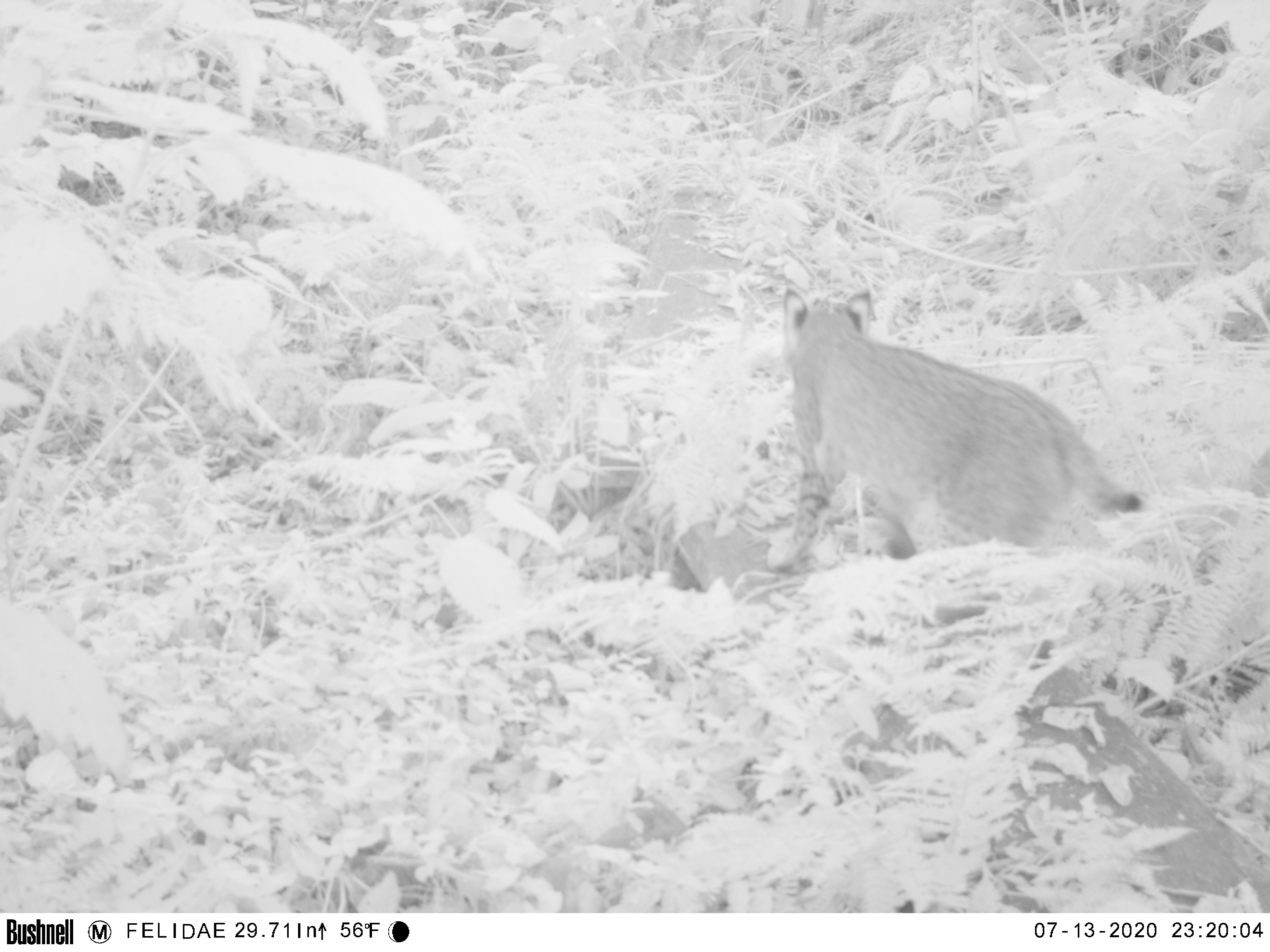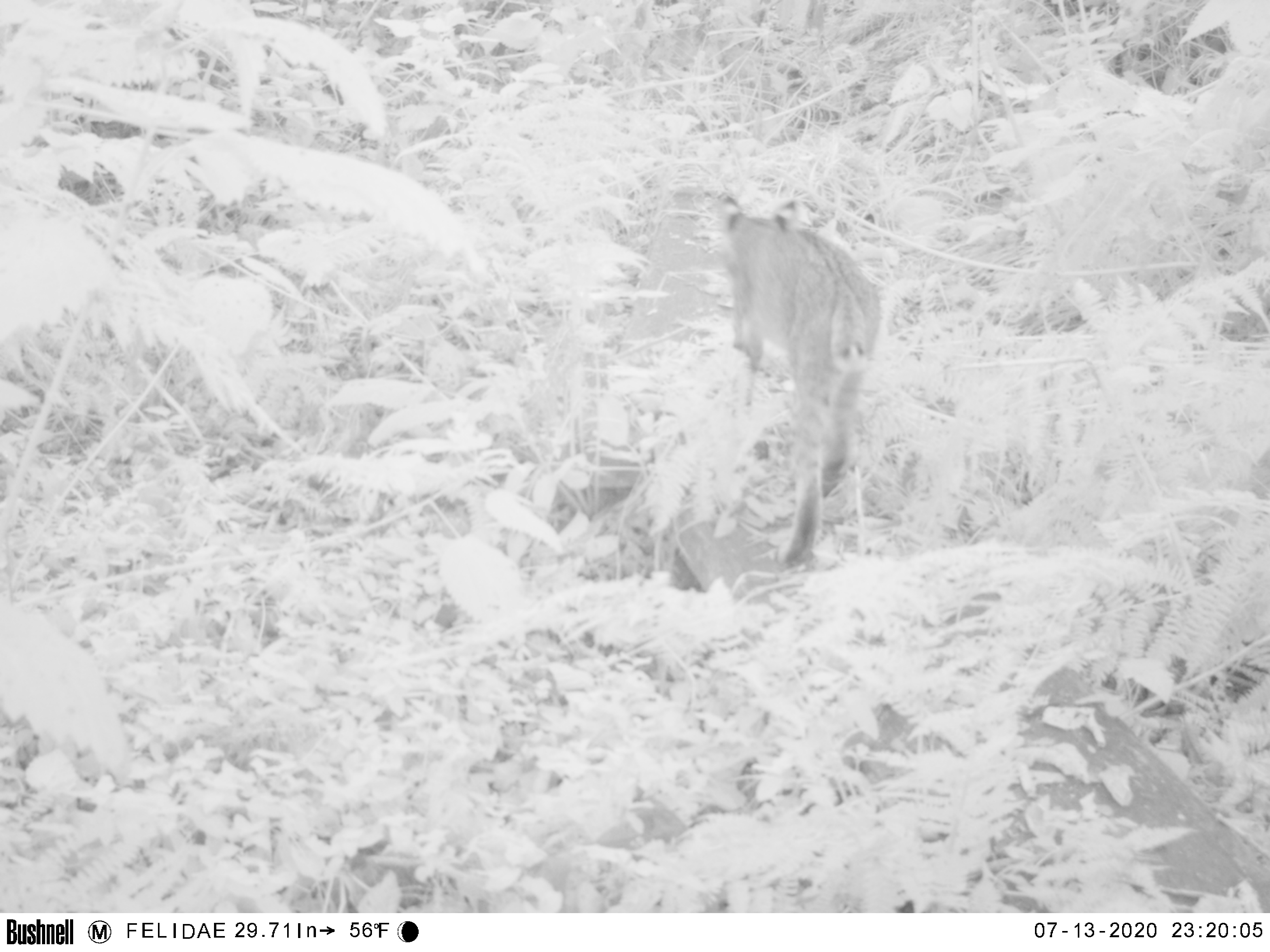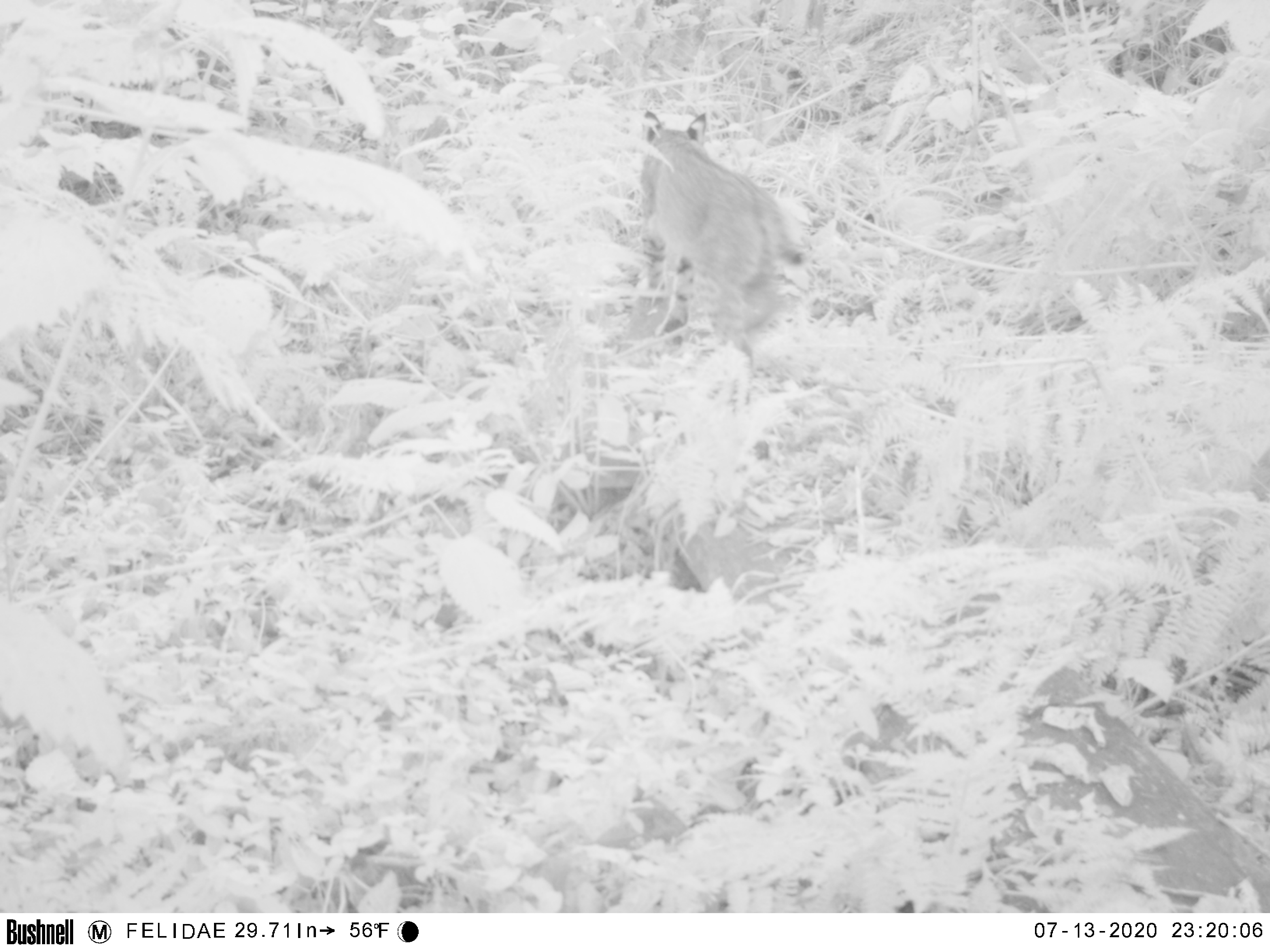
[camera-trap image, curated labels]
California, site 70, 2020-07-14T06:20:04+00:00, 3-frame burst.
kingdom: Animalia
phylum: Chordata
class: Mammalia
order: Carnivora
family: Felidae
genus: Lynx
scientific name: Lynx rufus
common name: bobcat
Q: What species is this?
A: Bobcat (Lynx rufus).